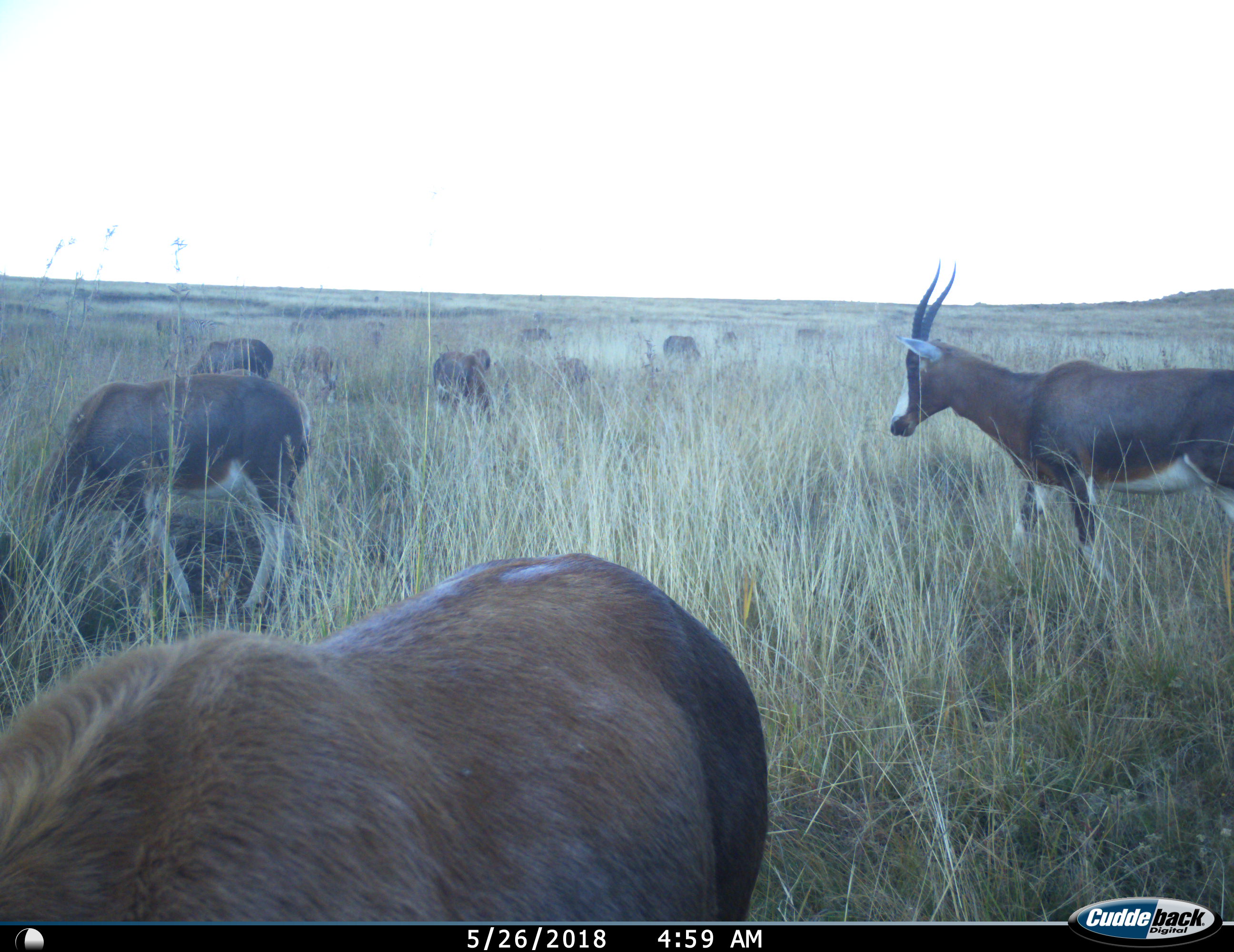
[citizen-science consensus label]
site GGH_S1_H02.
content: unidentified animal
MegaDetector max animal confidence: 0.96